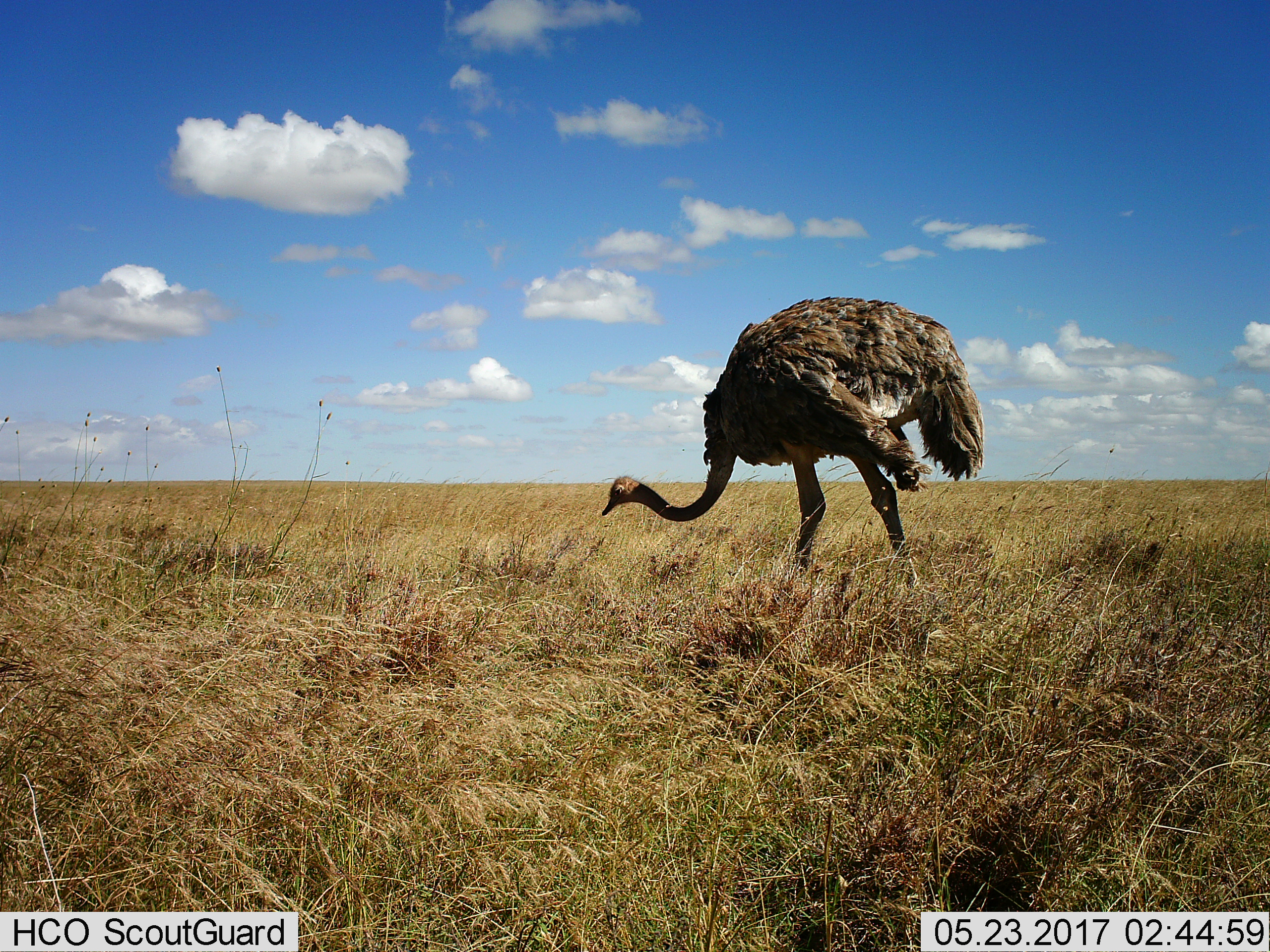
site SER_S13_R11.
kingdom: Animalia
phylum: Chordata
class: Aves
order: Struthioniformes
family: Struthionidae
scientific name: Struthionidae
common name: ostrich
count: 1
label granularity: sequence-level